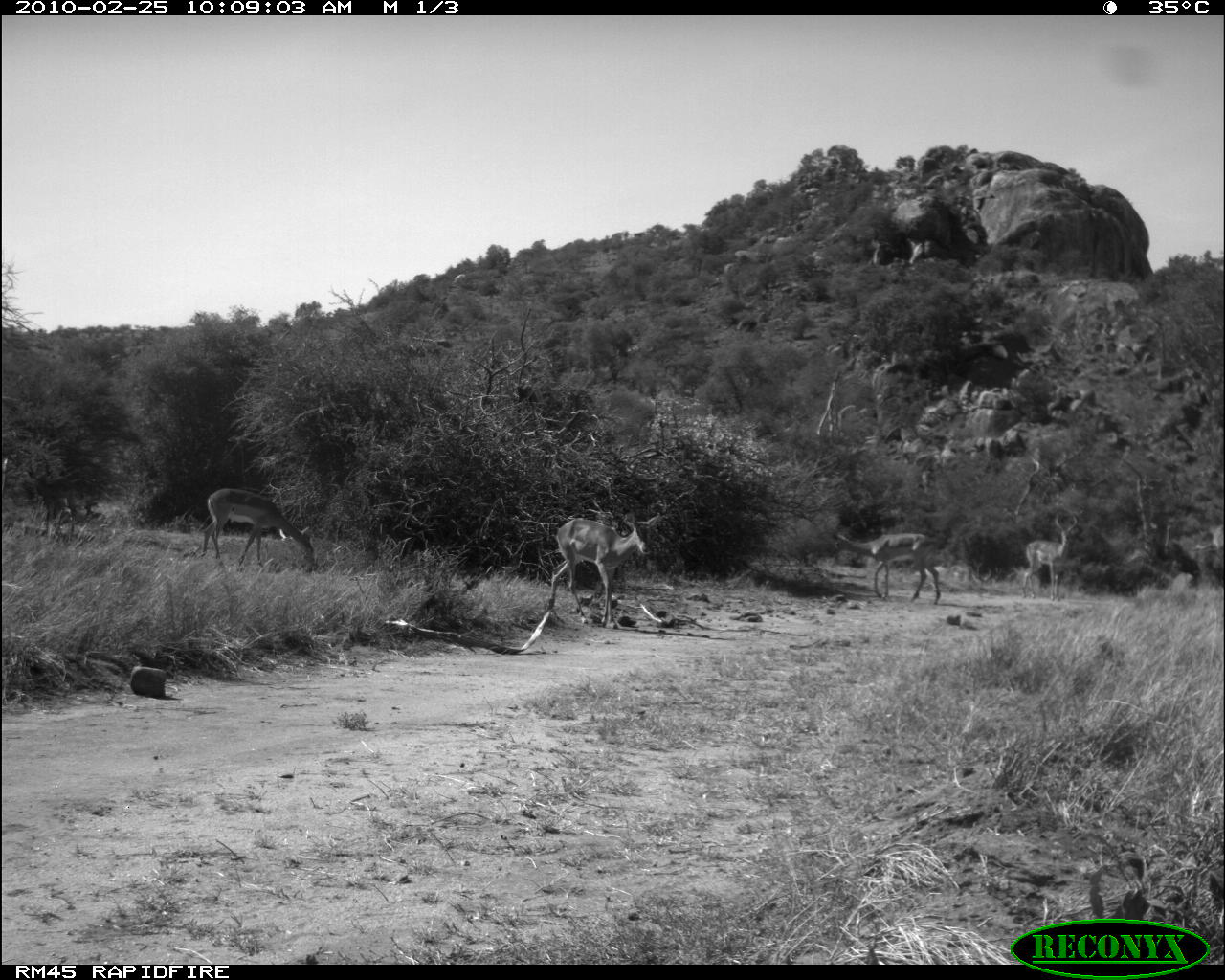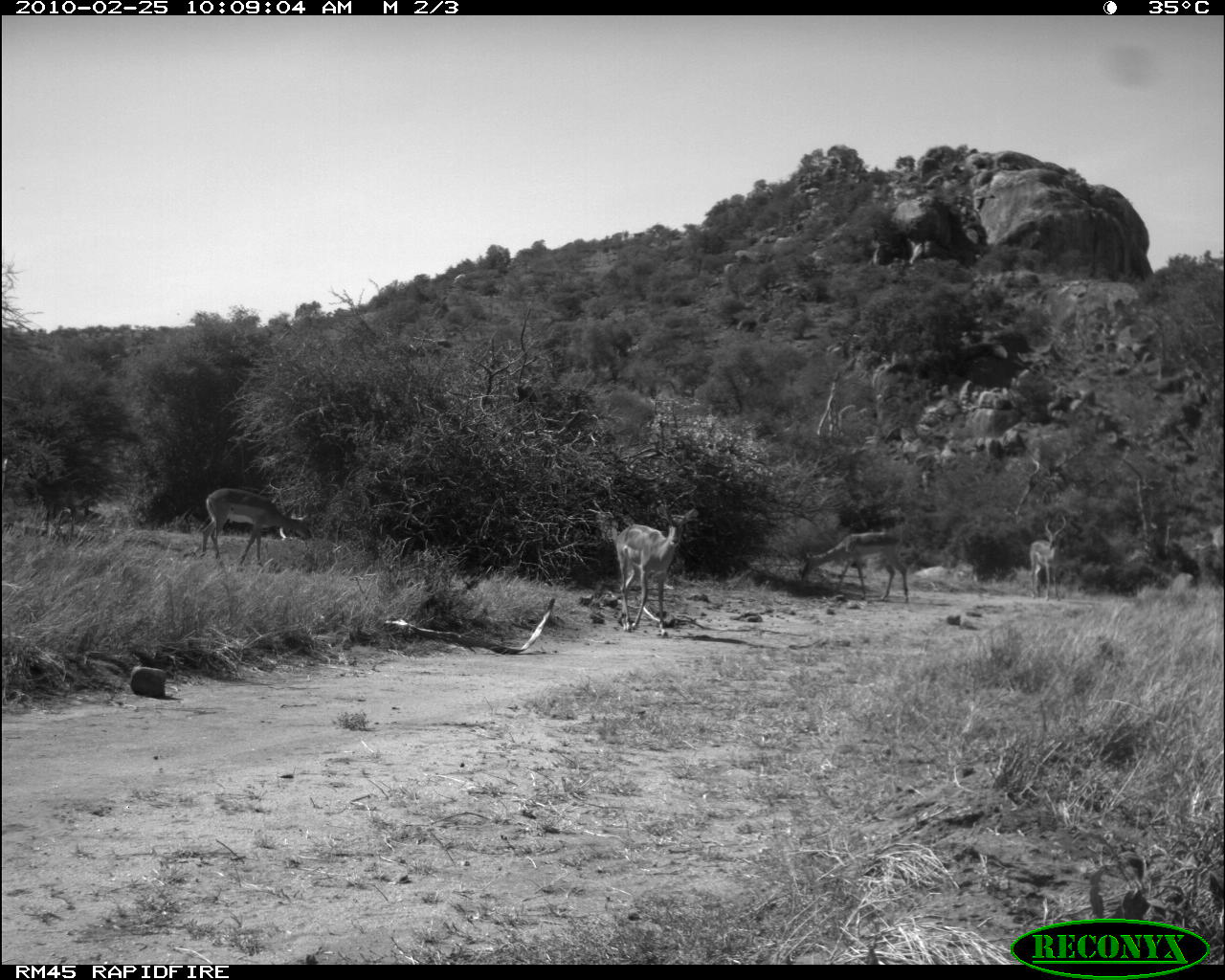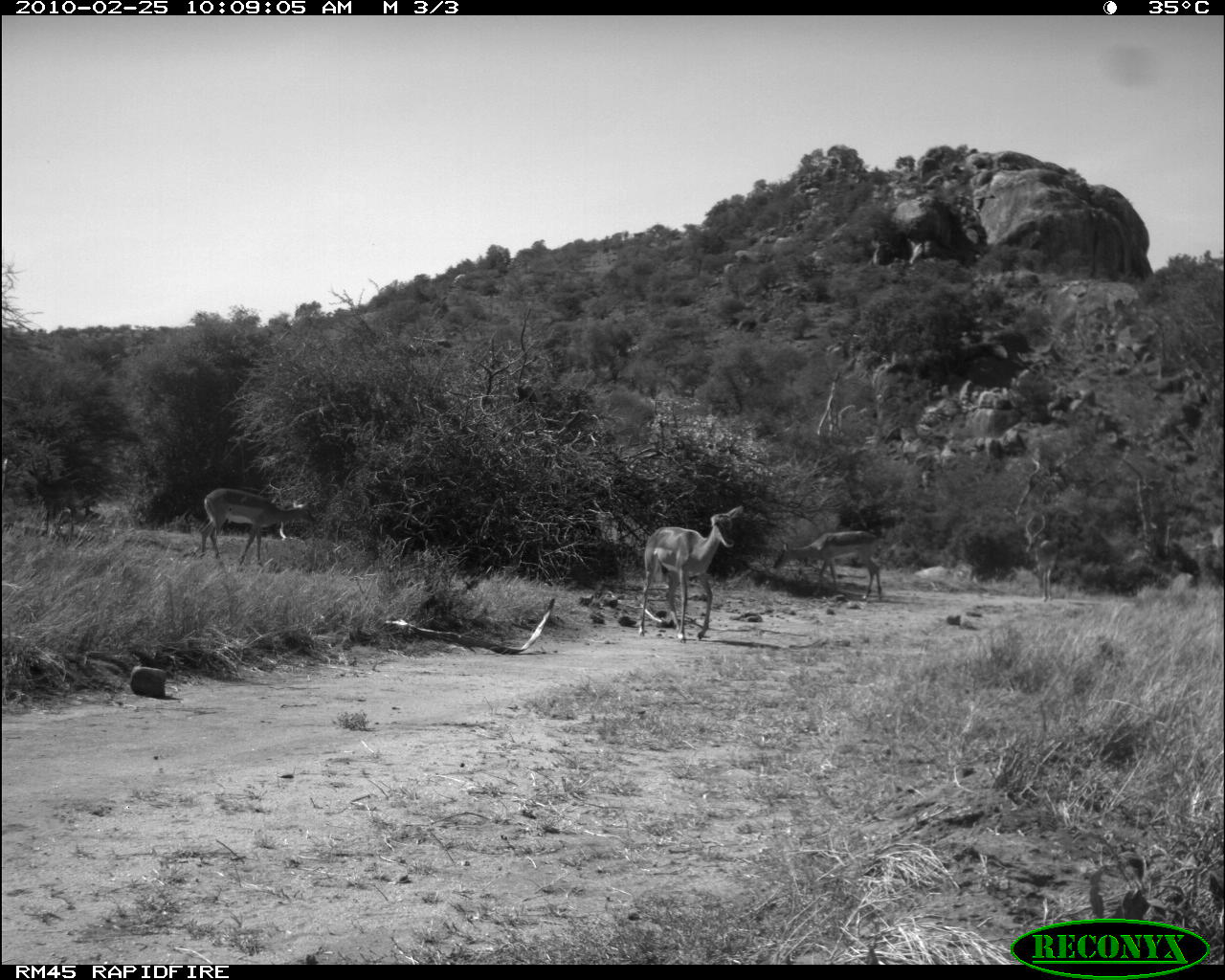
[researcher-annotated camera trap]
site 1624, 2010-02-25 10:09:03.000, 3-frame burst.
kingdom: Animalia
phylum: Chordata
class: Mammalia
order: Artiodactyla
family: Bovidae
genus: Aepyceros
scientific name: Aepyceros melampus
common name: impala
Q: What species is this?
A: Aepyceros melampus (impala).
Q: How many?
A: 4.